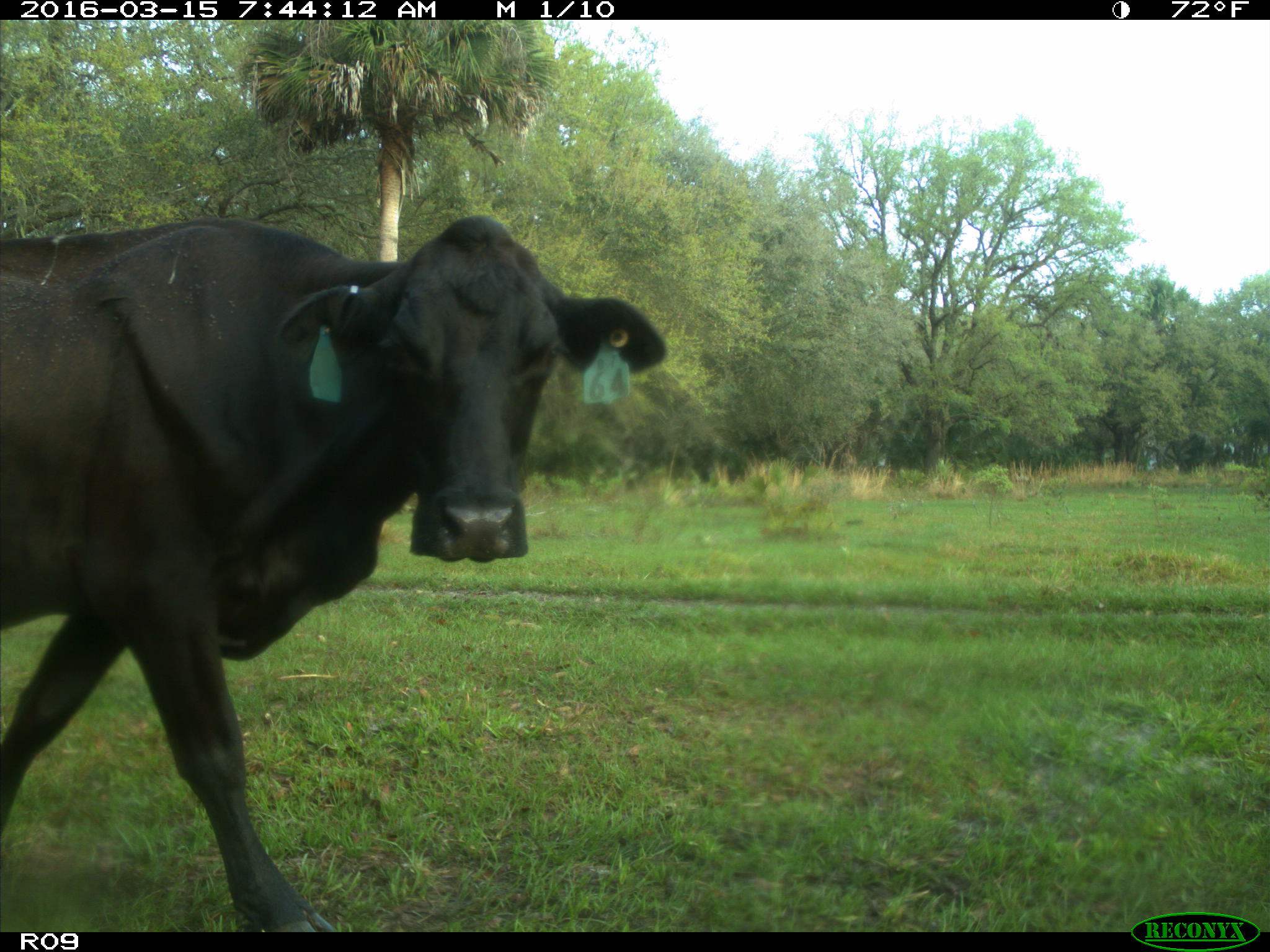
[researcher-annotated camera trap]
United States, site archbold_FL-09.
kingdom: Animalia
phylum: Chordata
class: Mammalia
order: Artiodactyla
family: Bovidae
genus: Bos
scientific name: Bos taurus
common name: domestic cow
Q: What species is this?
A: Bos taurus (domestic cow).